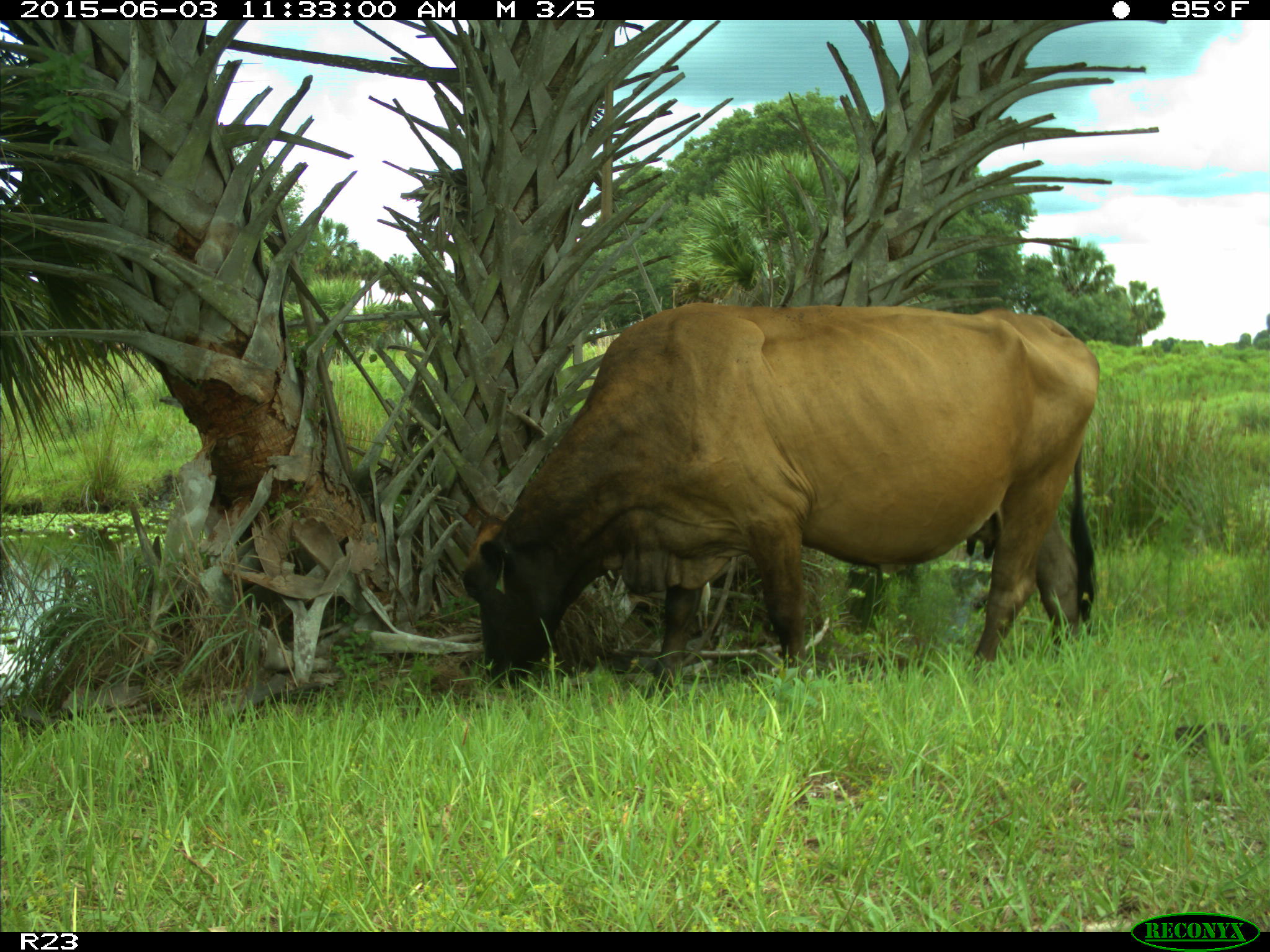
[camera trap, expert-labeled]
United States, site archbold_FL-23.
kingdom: Animalia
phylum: Chordata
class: Mammalia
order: Artiodactyla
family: Bovidae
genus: Bos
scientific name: Bos taurus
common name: domestic cow